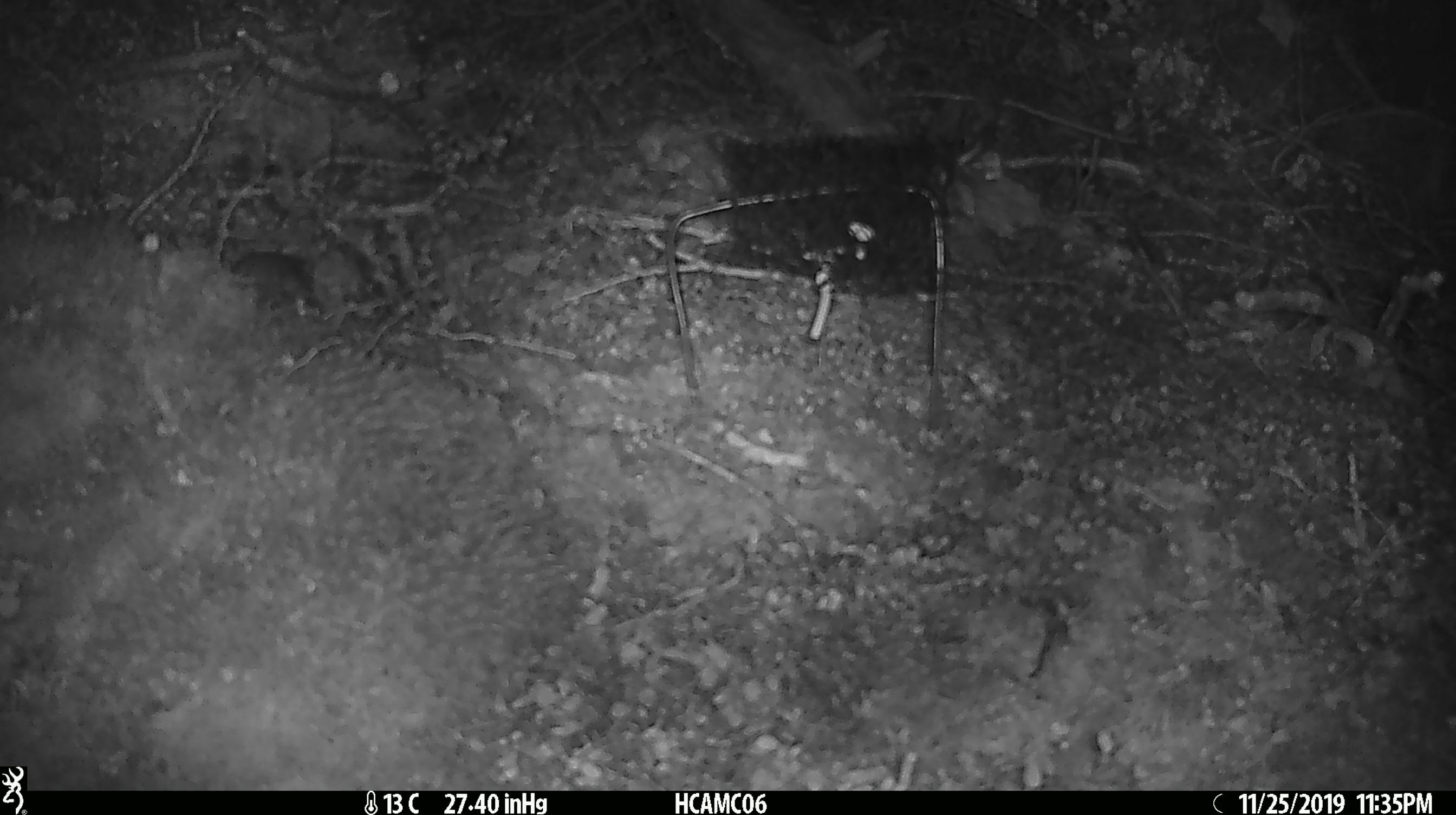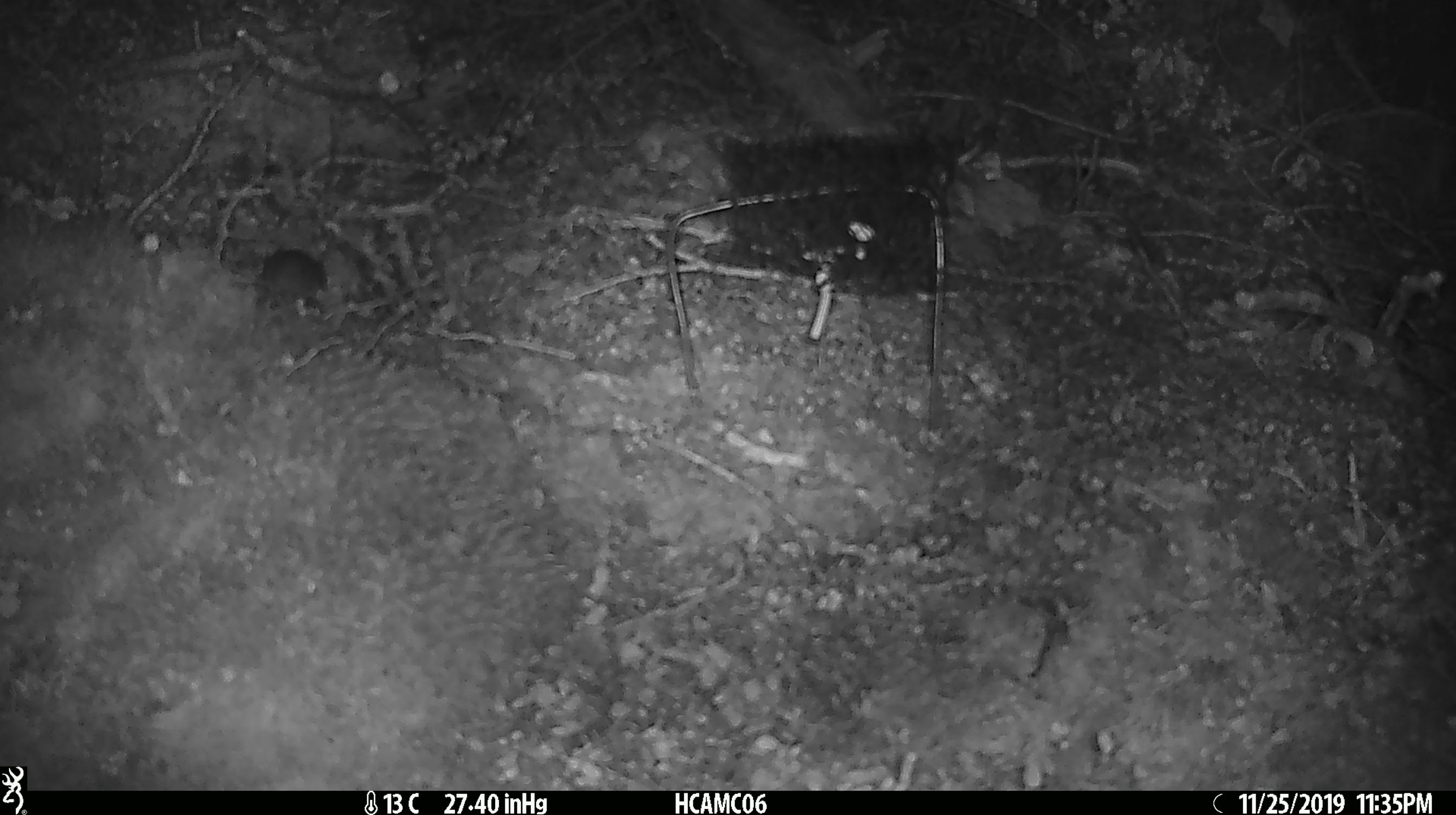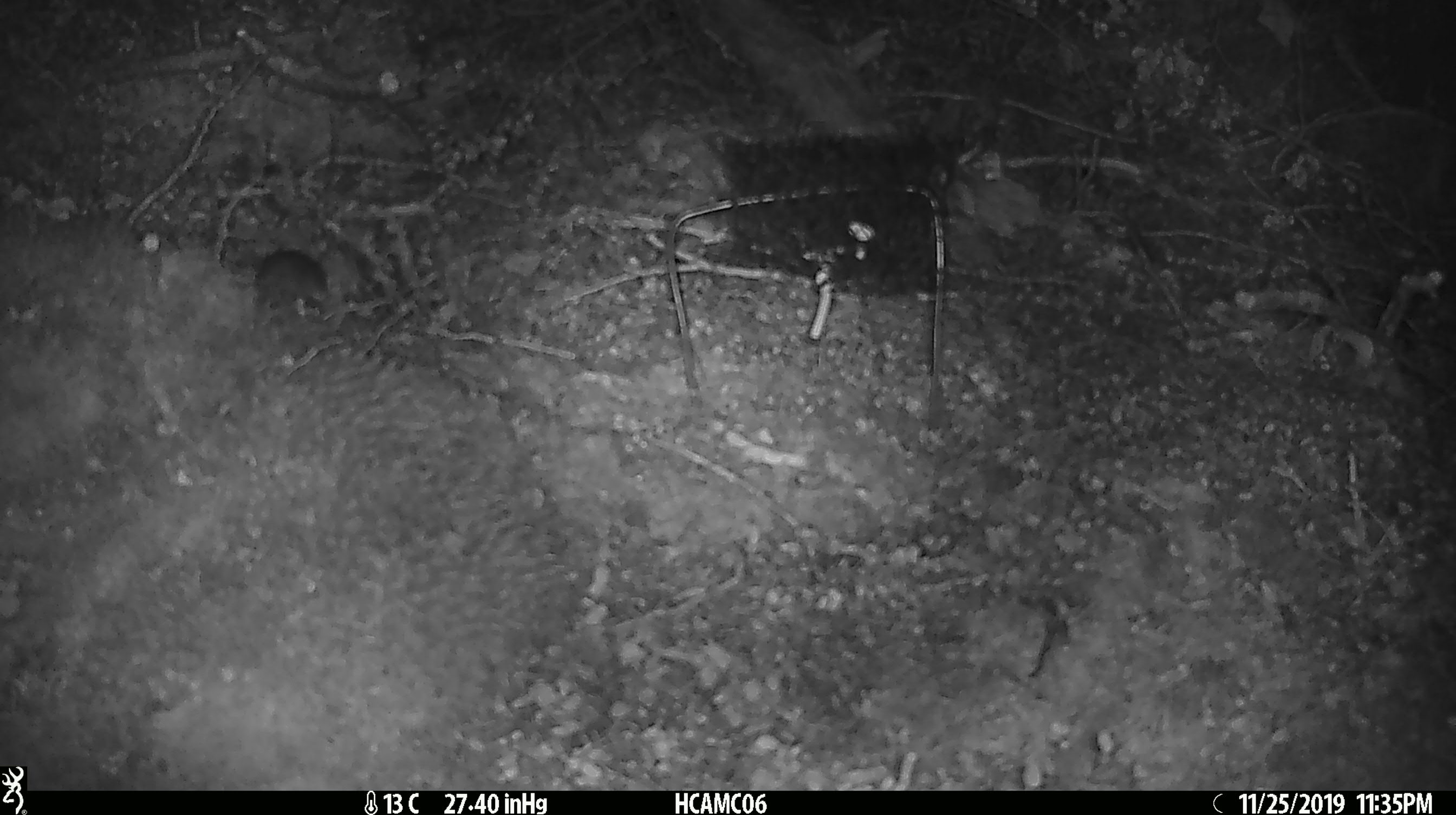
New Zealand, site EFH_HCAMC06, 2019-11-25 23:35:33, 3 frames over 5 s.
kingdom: Animalia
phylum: Chordata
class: Mammalia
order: Rodentia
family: Muridae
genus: Mus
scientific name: Mus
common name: mouse